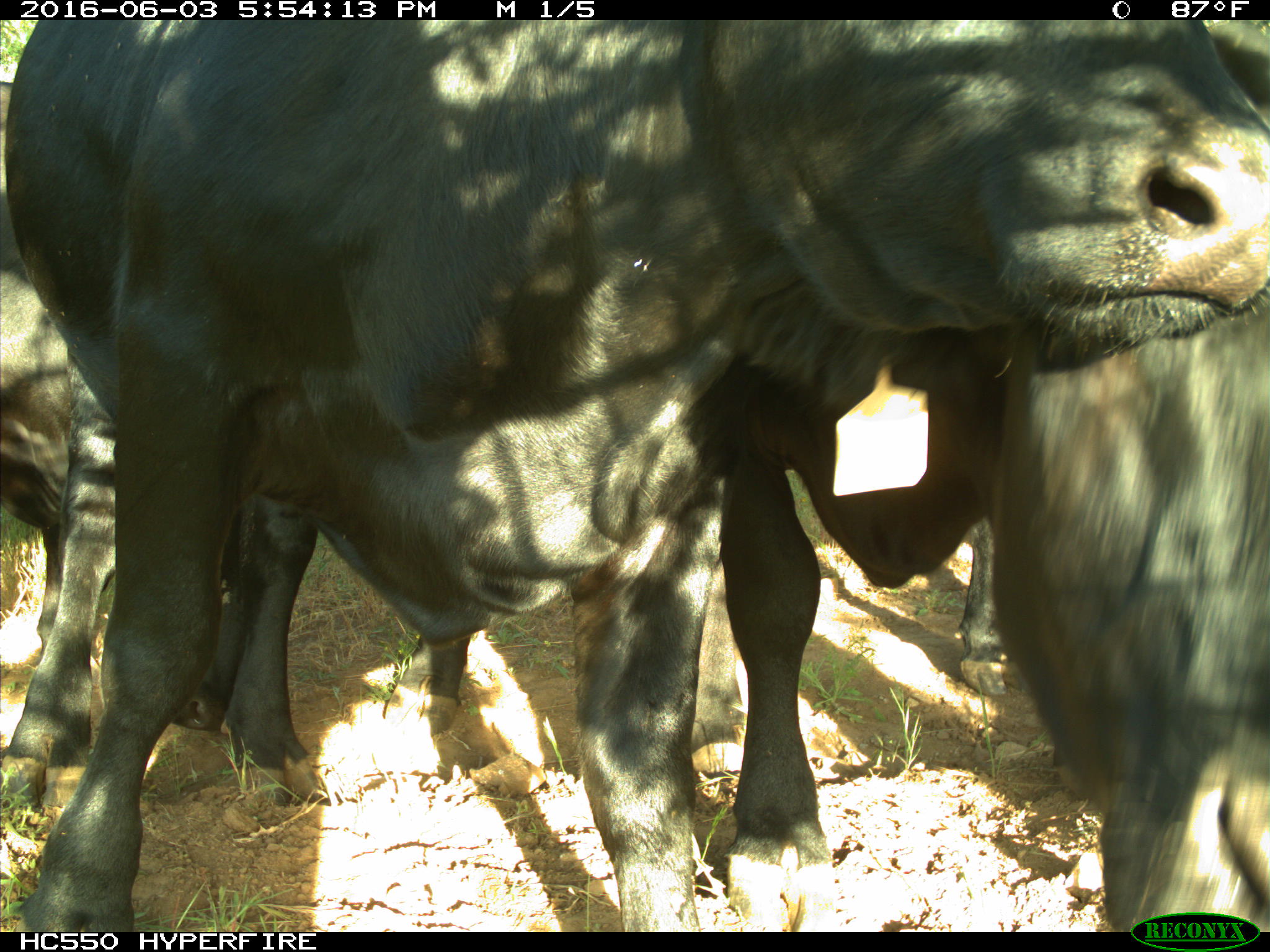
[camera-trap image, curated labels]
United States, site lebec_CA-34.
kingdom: Animalia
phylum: Chordata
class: Mammalia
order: Artiodactyla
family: Bovidae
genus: Bos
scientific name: Bos taurus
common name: domestic cow